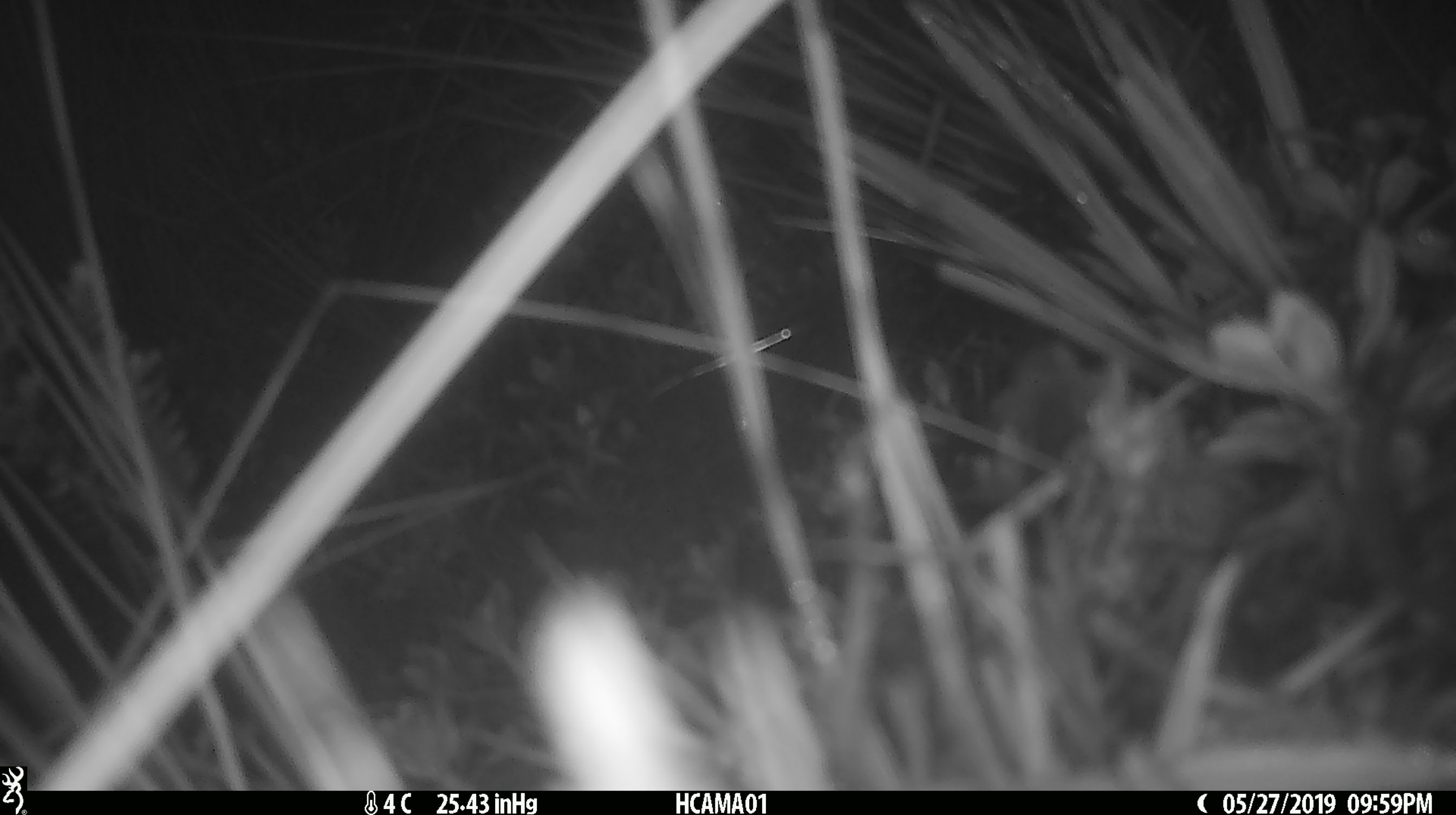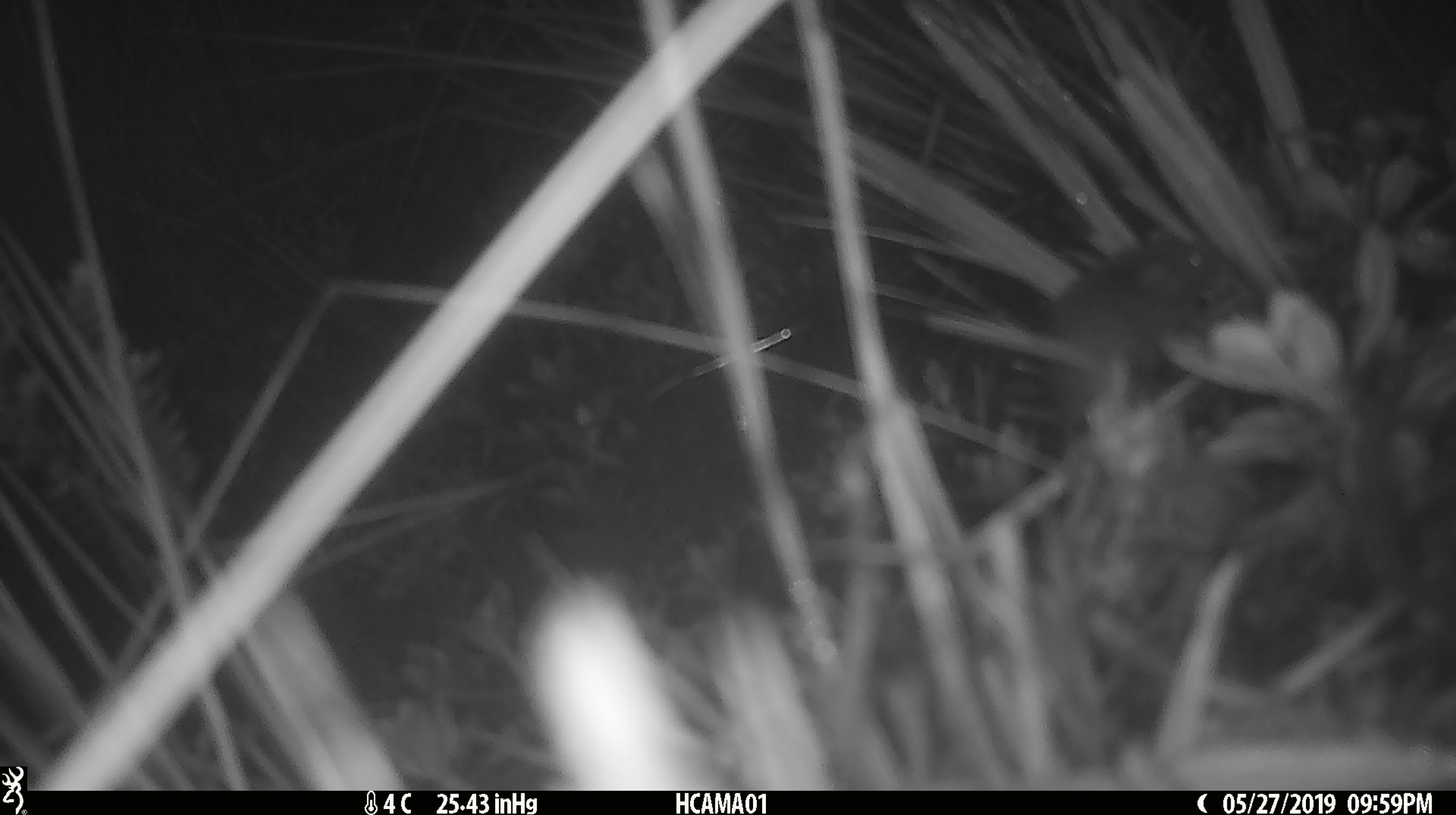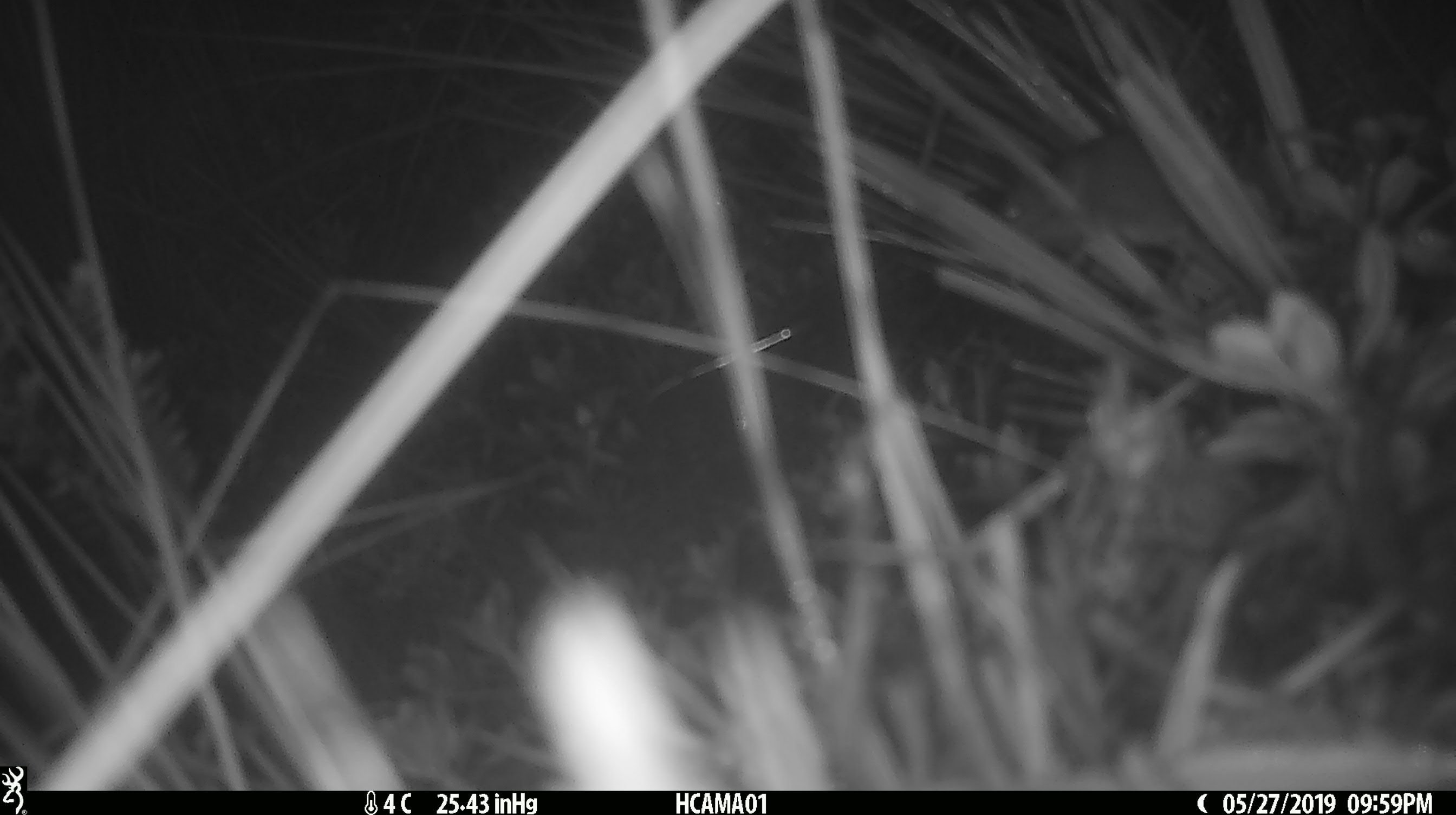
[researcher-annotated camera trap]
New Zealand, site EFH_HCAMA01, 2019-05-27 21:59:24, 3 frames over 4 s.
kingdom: Animalia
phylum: Chordata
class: Mammalia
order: Rodentia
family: Muridae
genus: Mus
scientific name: Mus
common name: mouse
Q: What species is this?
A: Mouse (Mus).